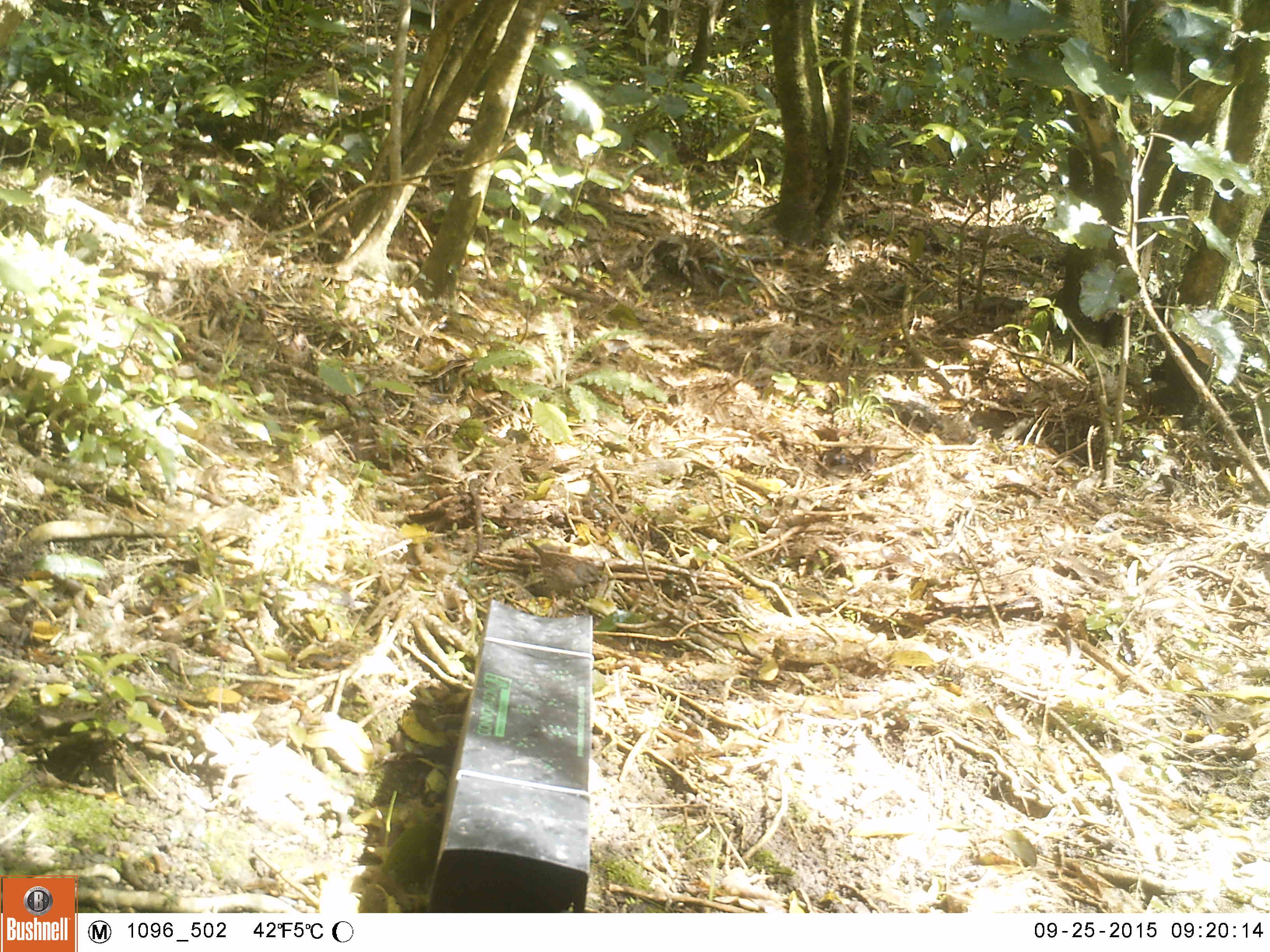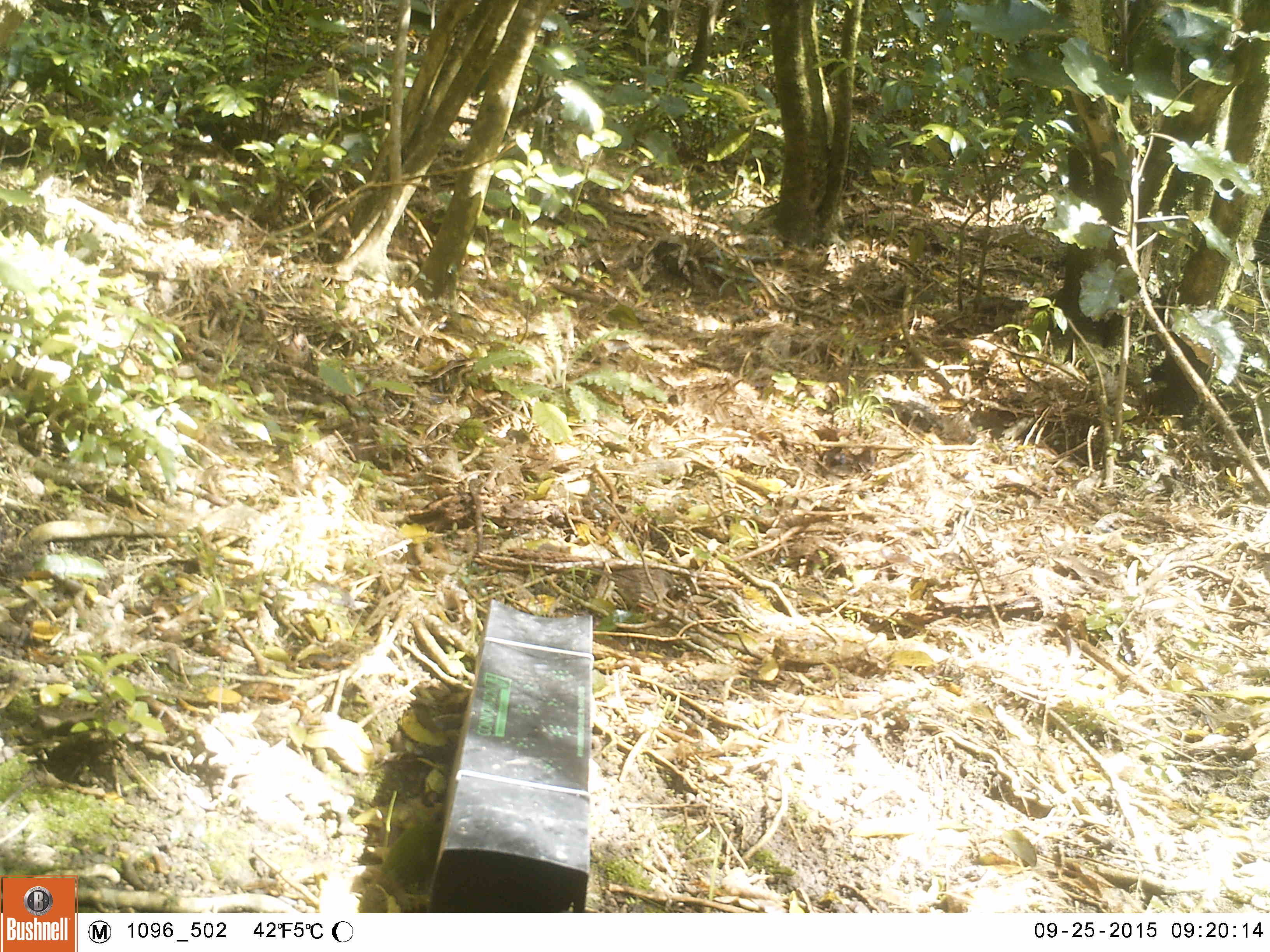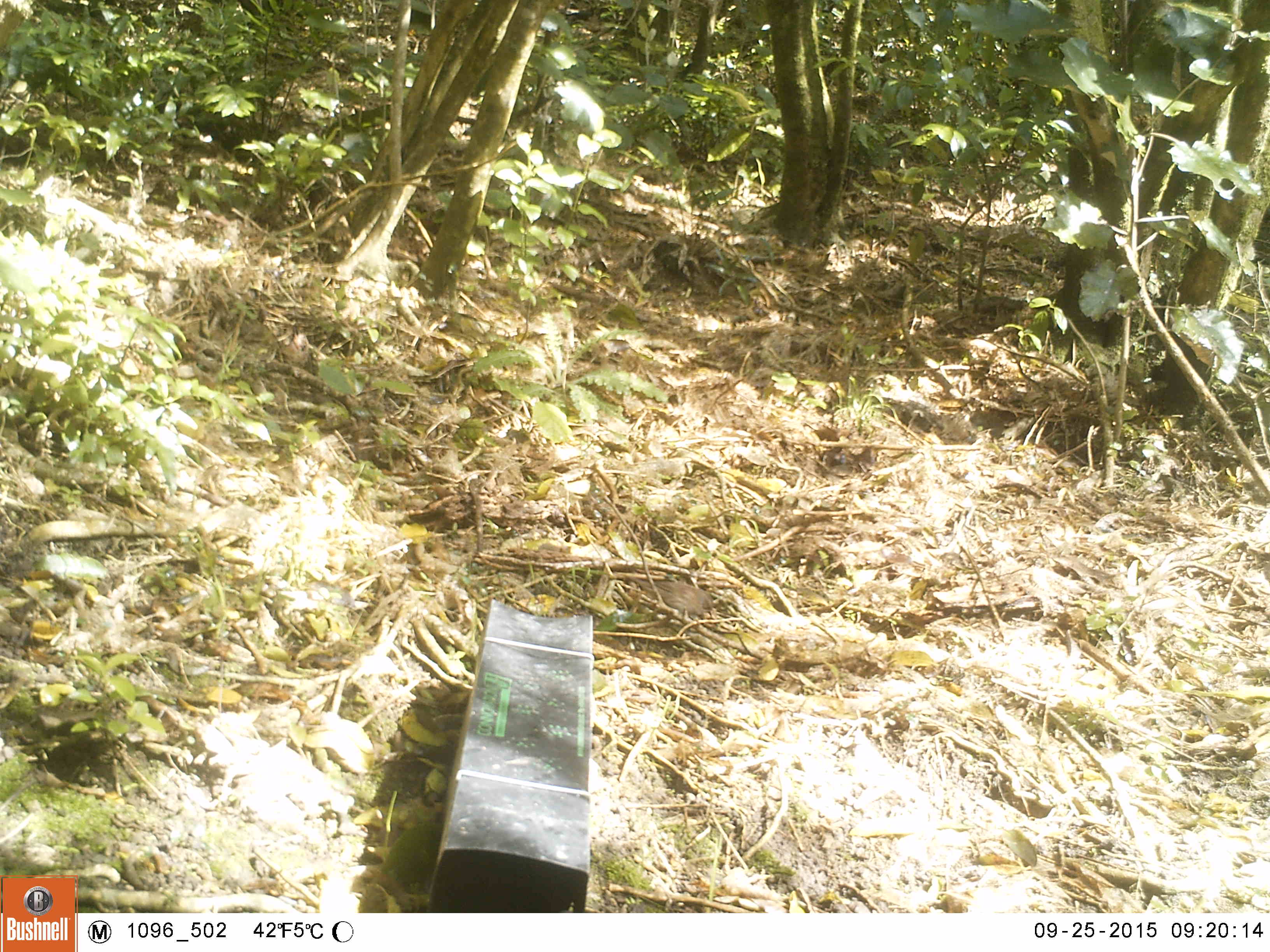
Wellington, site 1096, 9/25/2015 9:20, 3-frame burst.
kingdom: Animalia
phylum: Chordata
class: Aves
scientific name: Aves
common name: bird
Bird (Aves).